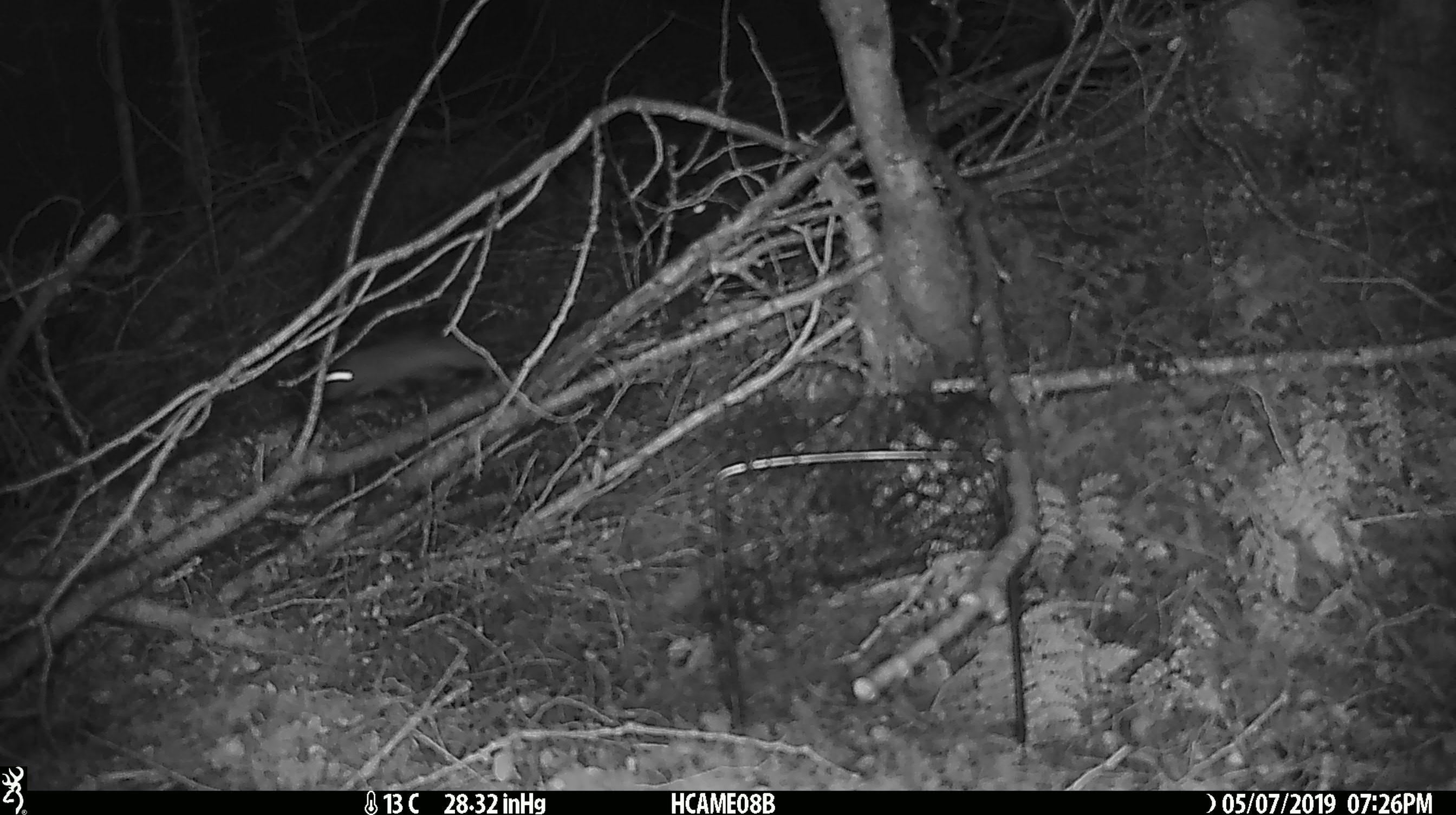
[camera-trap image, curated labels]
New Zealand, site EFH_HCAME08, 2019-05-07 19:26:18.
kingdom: Animalia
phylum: Chordata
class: Mammalia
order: Rodentia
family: Muridae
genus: Rattus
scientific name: Rattus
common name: rat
Rat (Rattus).